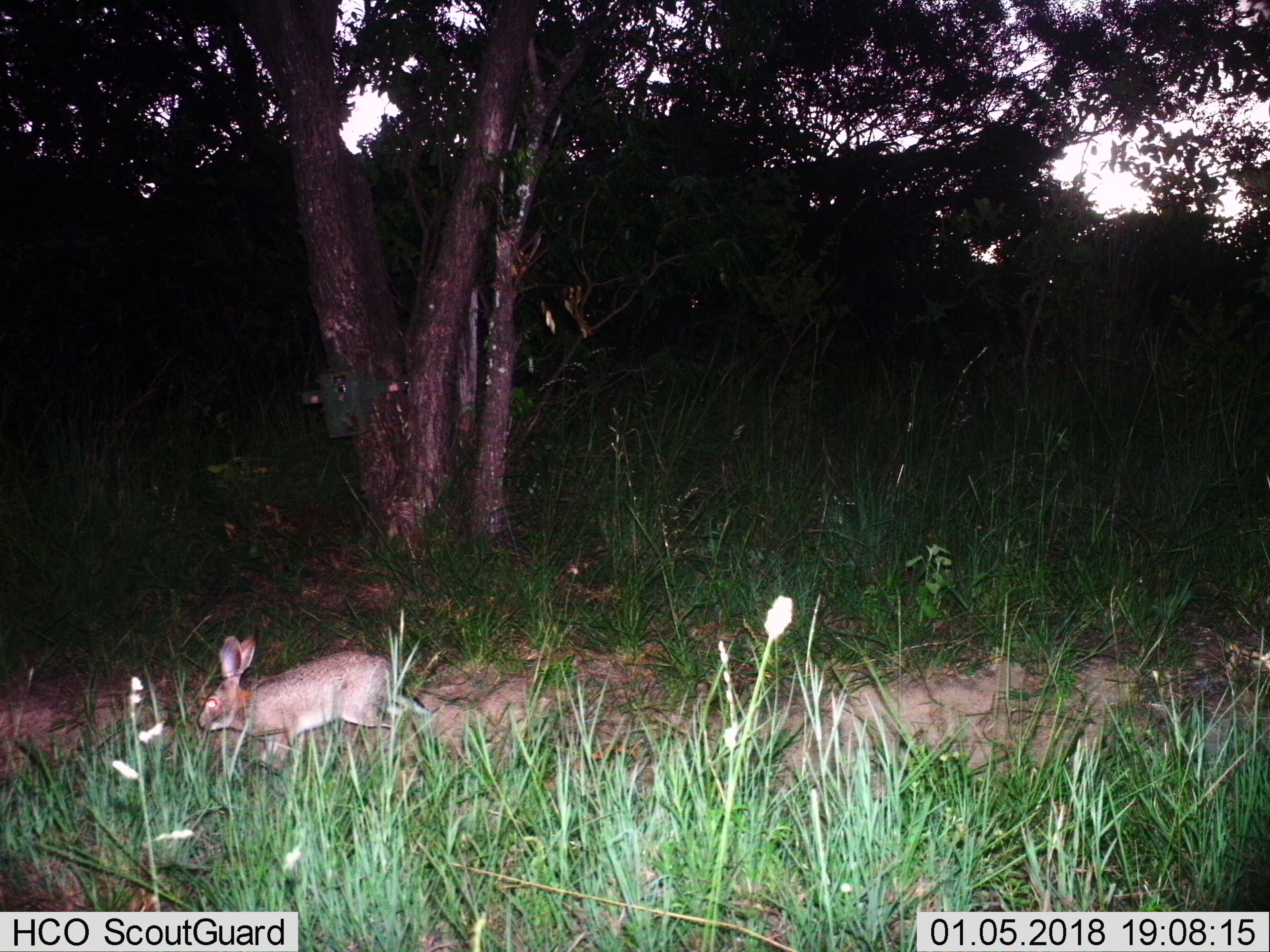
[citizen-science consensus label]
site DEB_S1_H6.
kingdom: Animalia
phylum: Chordata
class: Mammalia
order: Lagomorpha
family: Leporidae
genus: Lepus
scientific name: Lepus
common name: hare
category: hareunknown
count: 1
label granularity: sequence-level